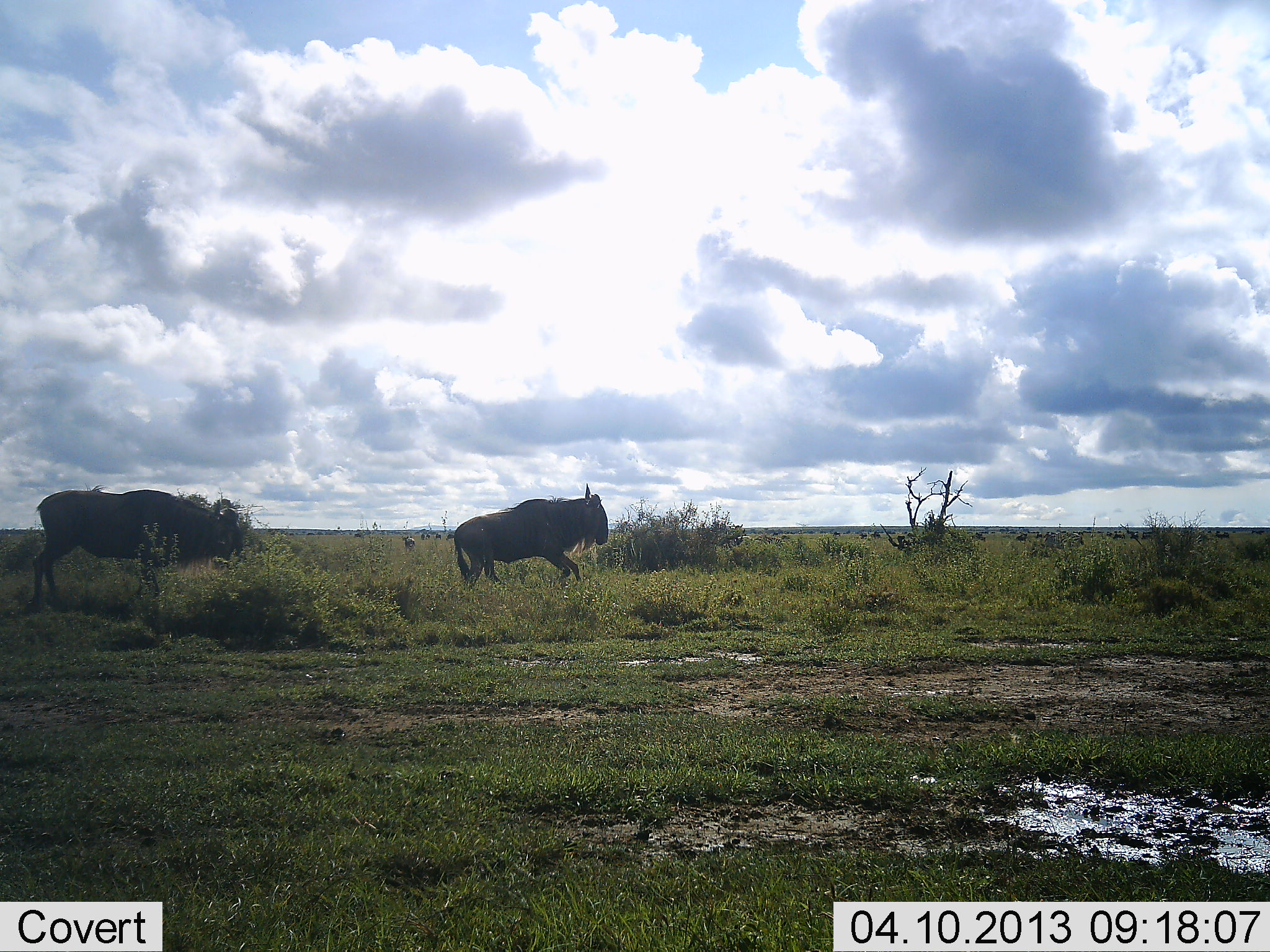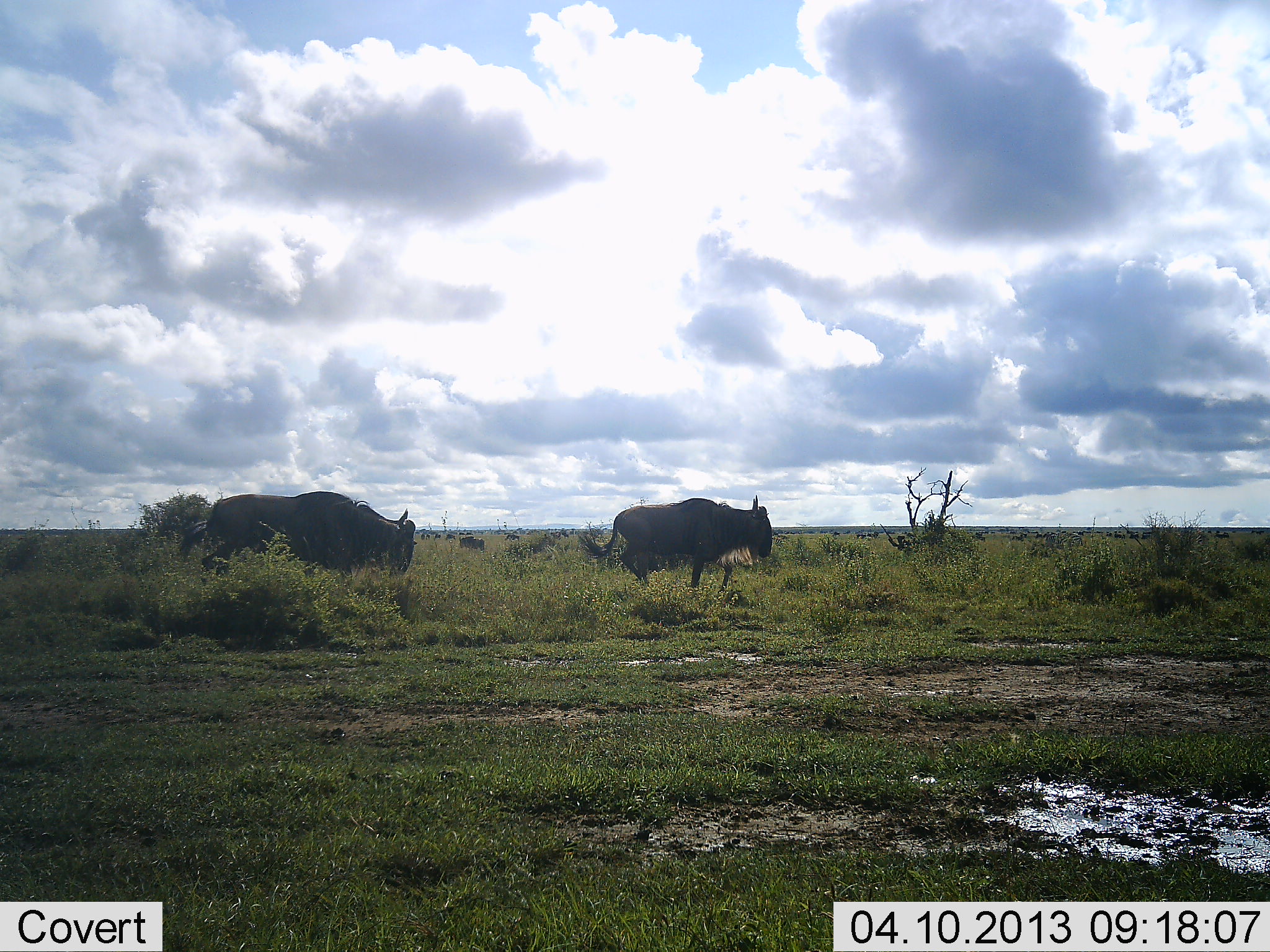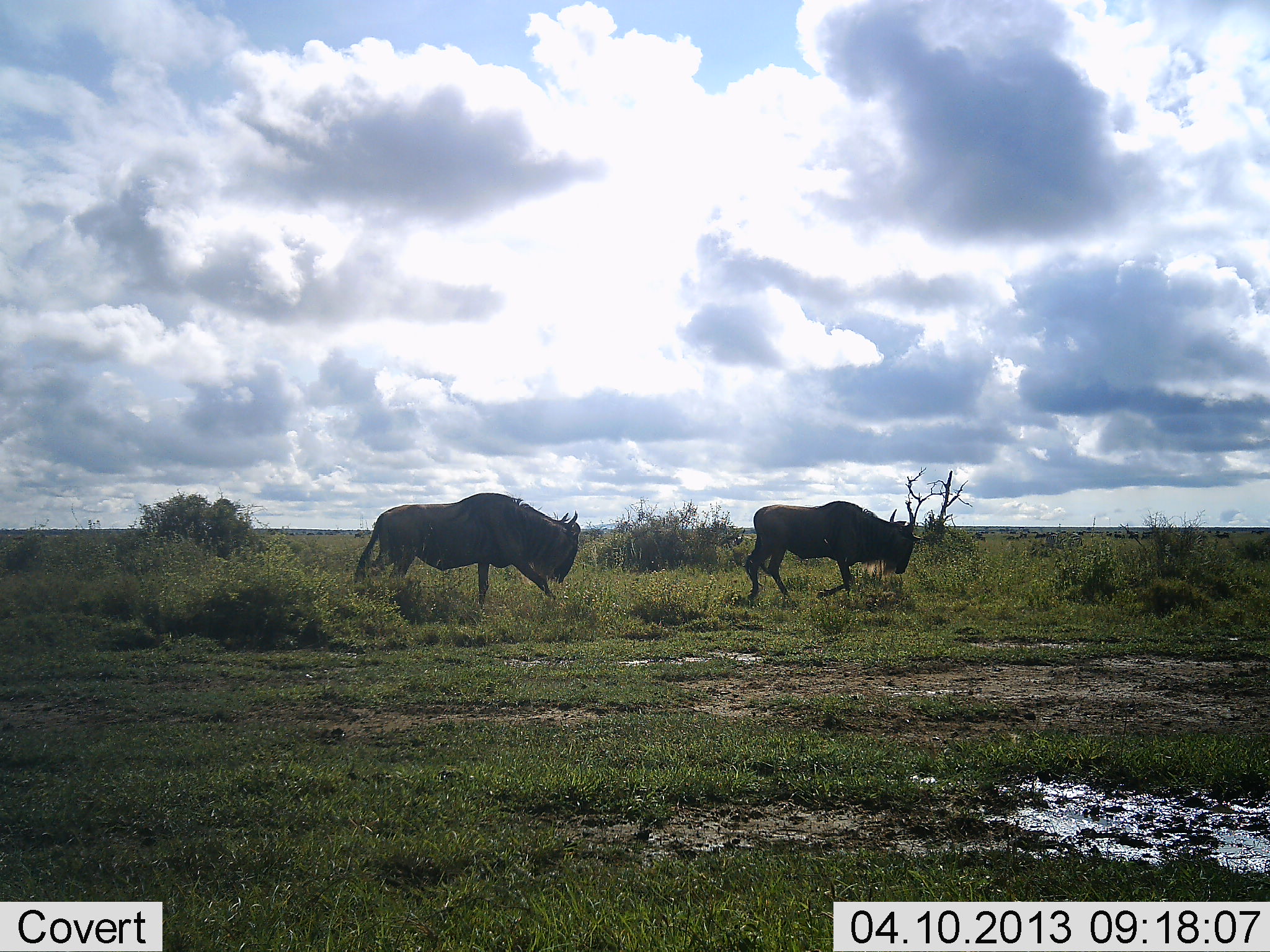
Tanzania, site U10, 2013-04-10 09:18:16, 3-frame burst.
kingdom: Animalia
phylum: Chordata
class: Mammalia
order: Artiodactyla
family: Bovidae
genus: Connochaetes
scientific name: Connochaetes taurinus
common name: blue wildebeest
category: wildebeest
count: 2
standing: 19%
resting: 0%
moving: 100%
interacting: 0%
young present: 0%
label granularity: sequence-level